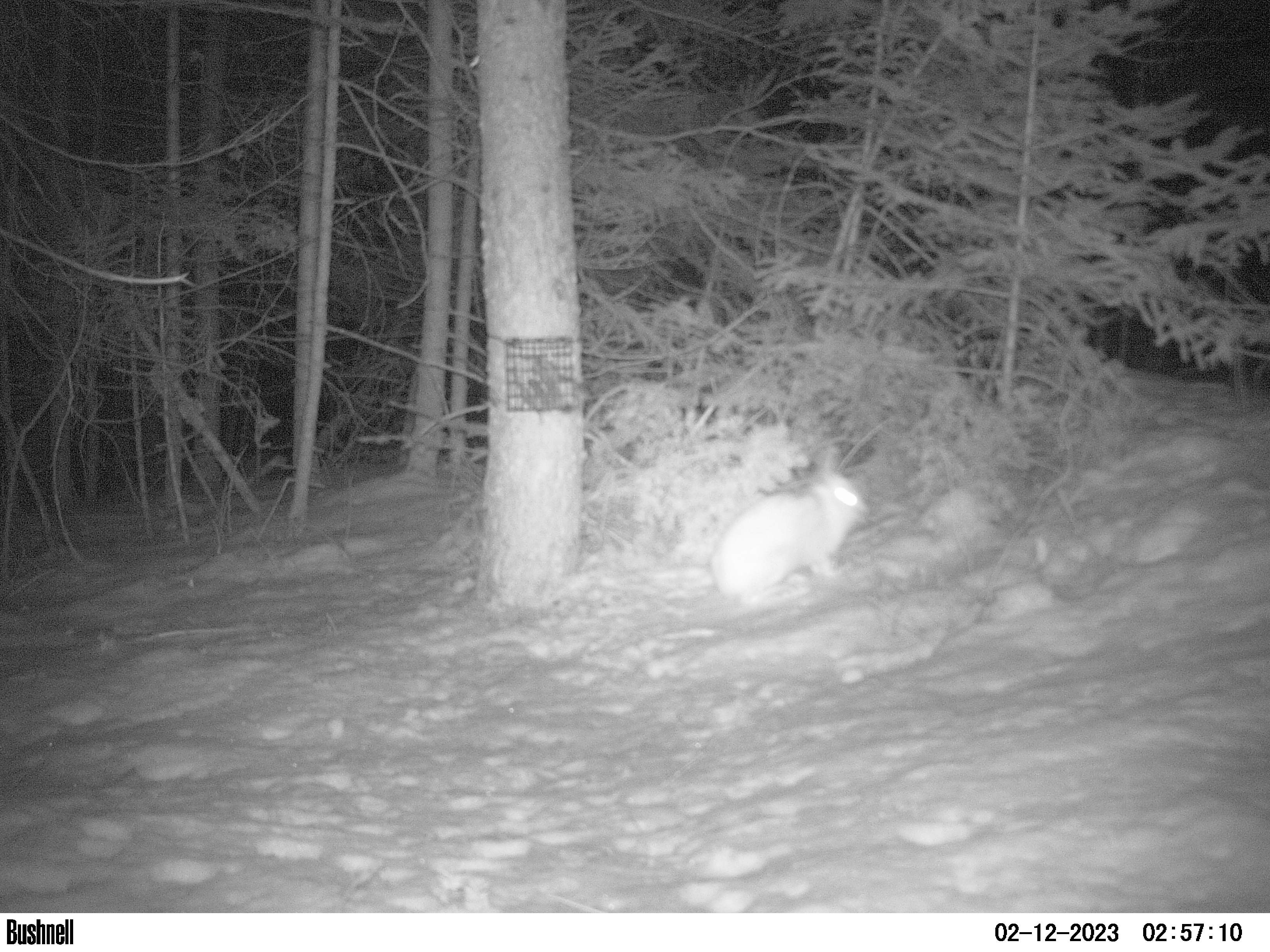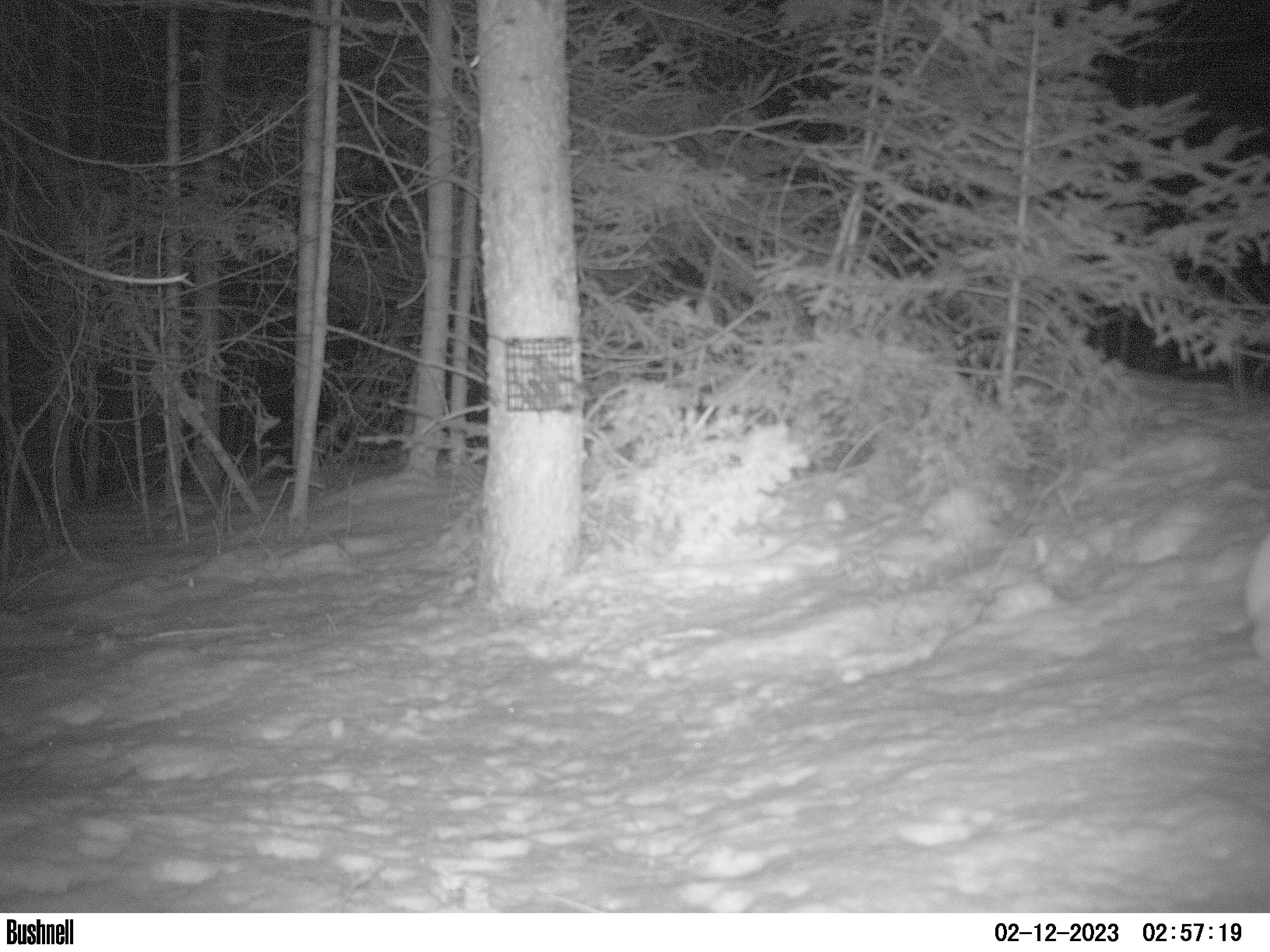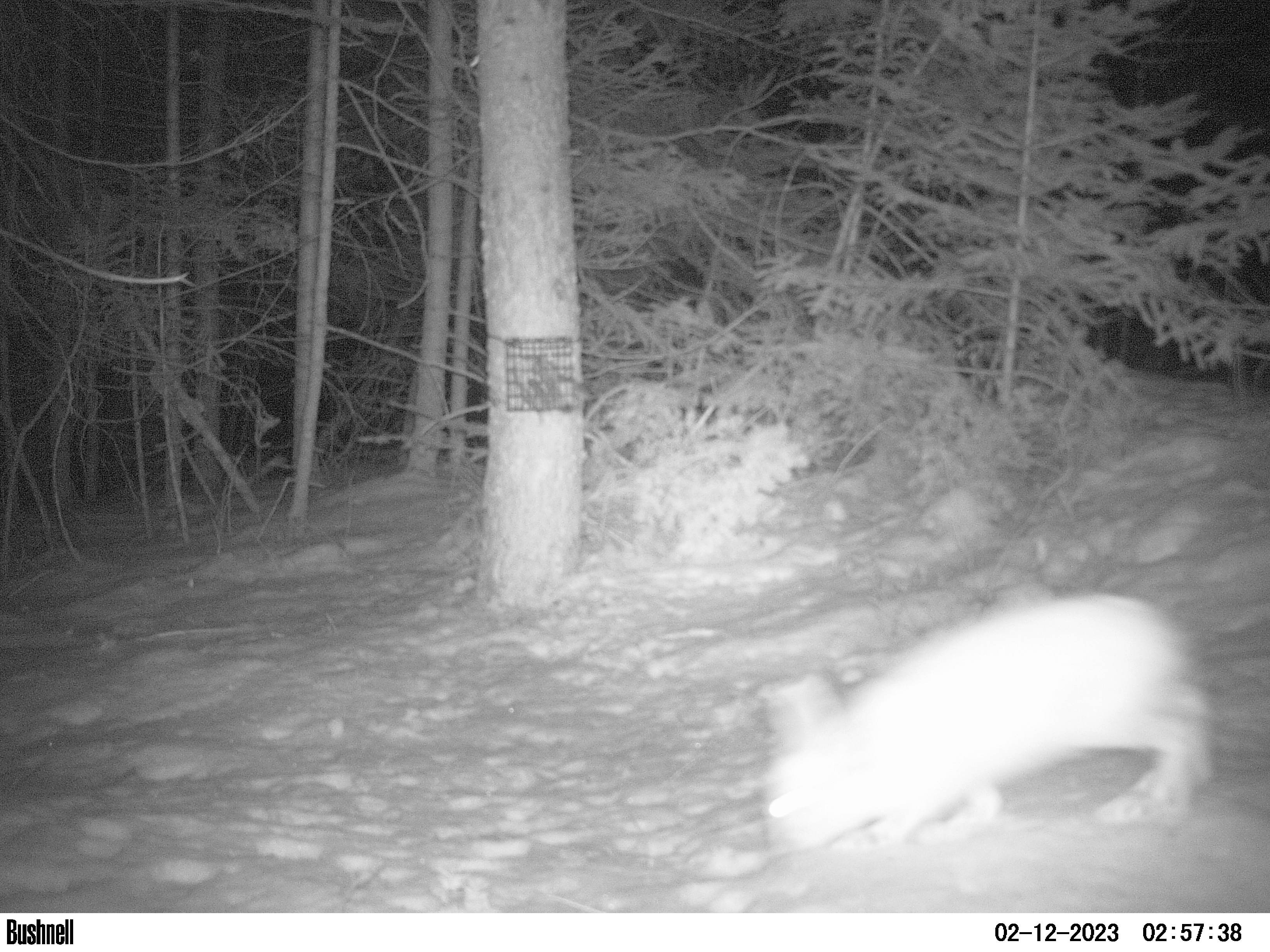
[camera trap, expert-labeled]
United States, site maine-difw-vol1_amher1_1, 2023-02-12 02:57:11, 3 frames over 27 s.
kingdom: Animalia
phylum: Chordata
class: Mammalia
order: Lagomorpha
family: Leporidae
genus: Lepus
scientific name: Lepus americanus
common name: snowshoe hare